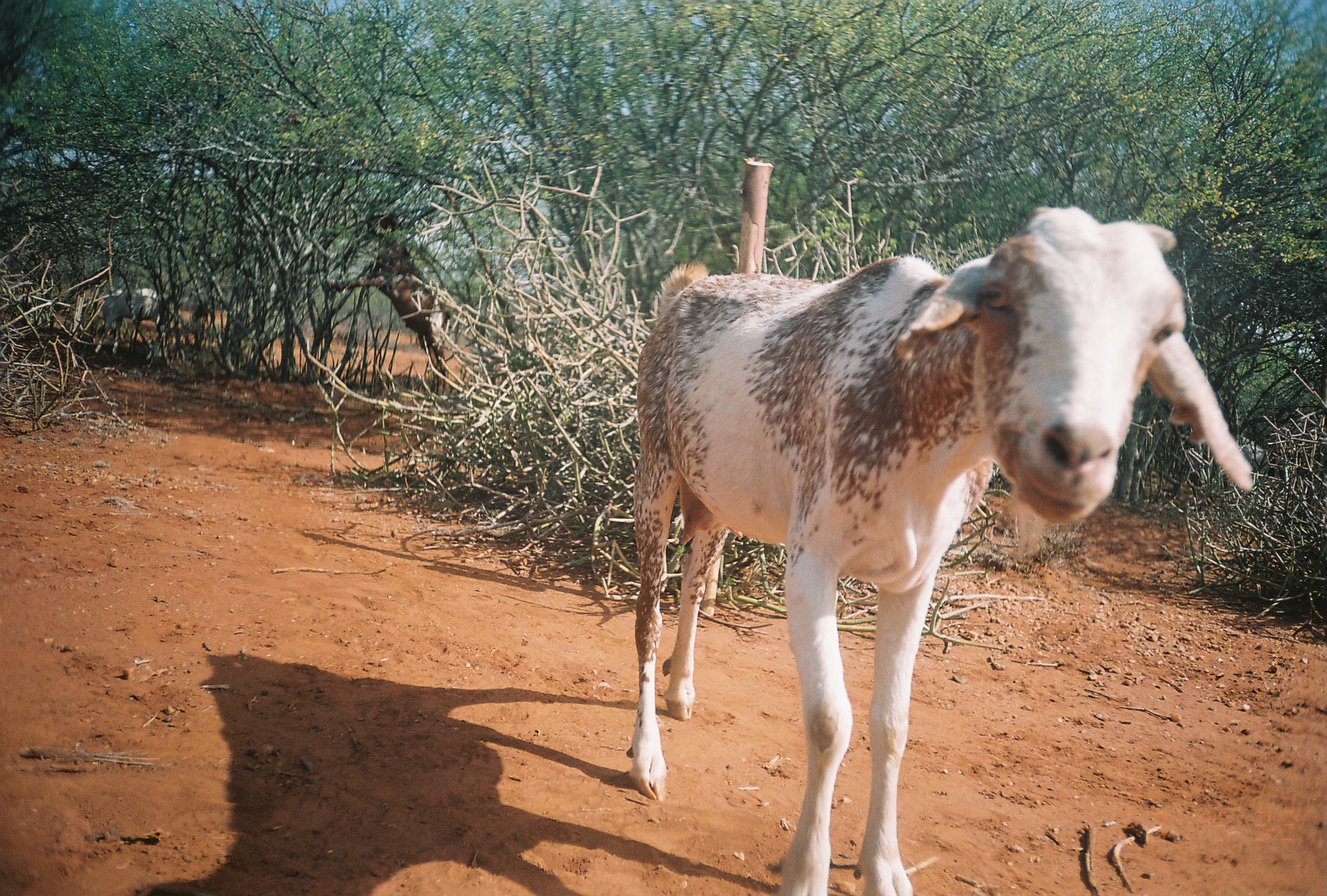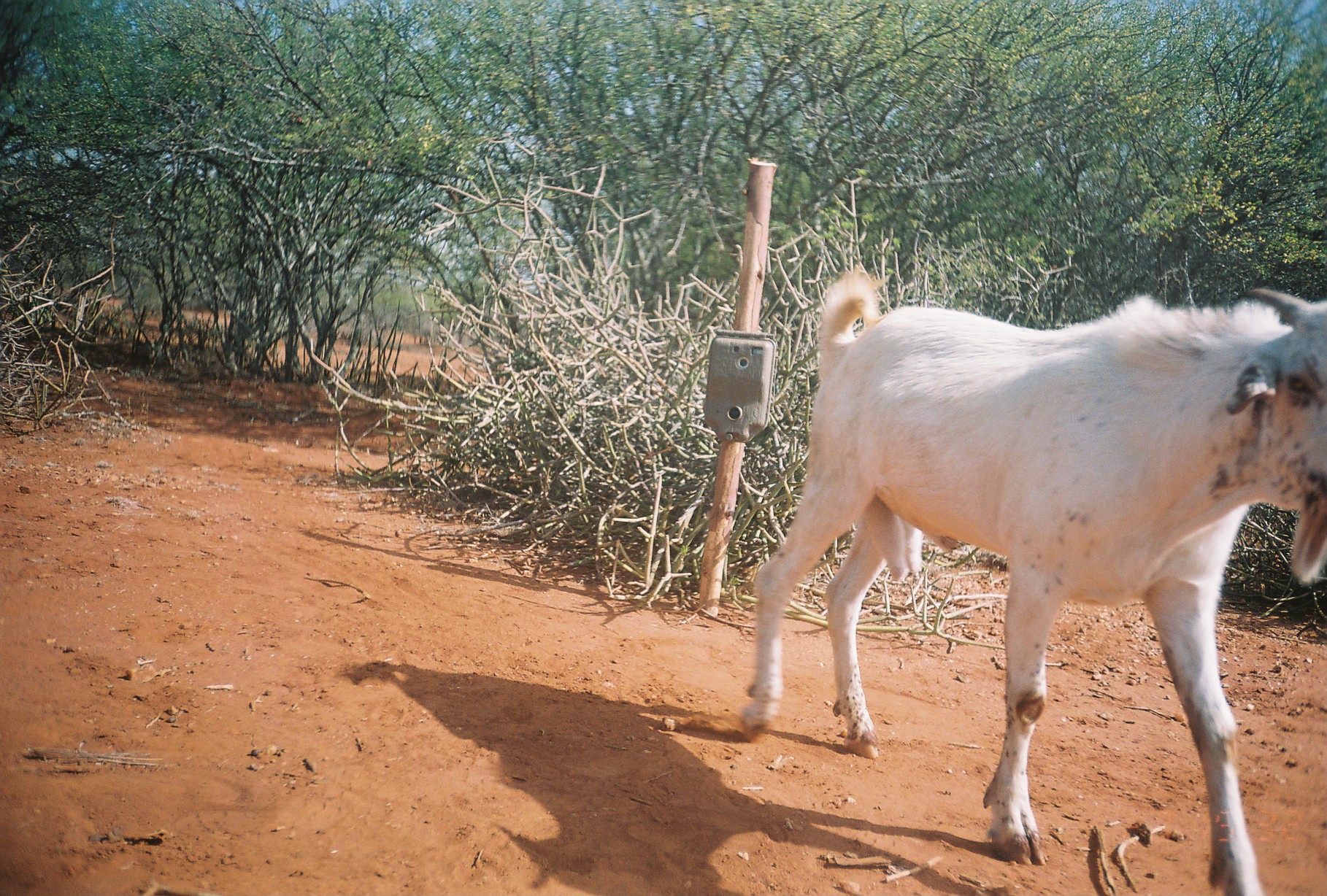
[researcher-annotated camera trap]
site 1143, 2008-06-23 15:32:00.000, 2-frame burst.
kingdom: Animalia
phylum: Chordata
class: Mammalia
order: Artiodactyla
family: Bovidae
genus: Capra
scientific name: Capra aegagrus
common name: wild goat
Capra aegagrus (wild goat), count 3.